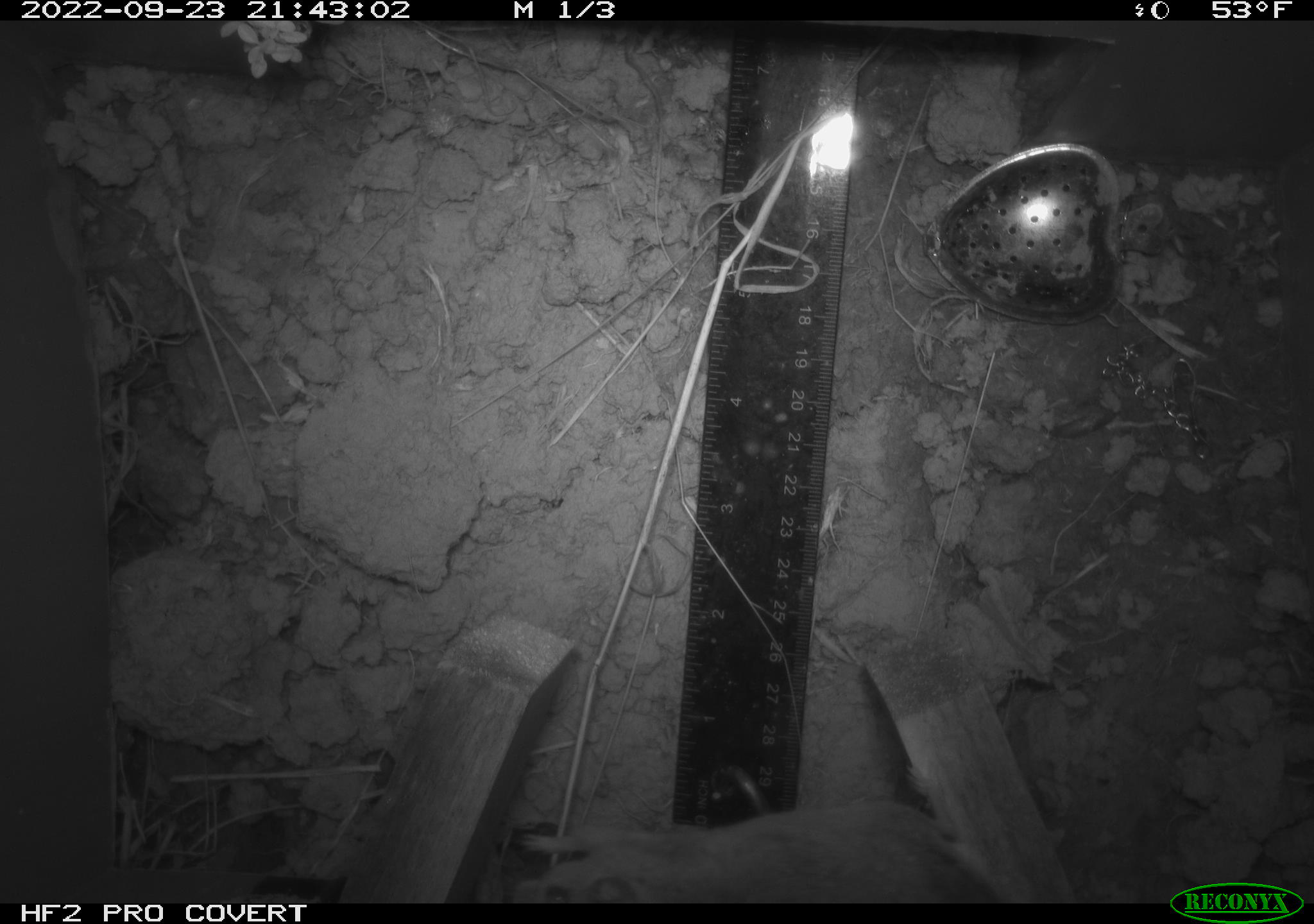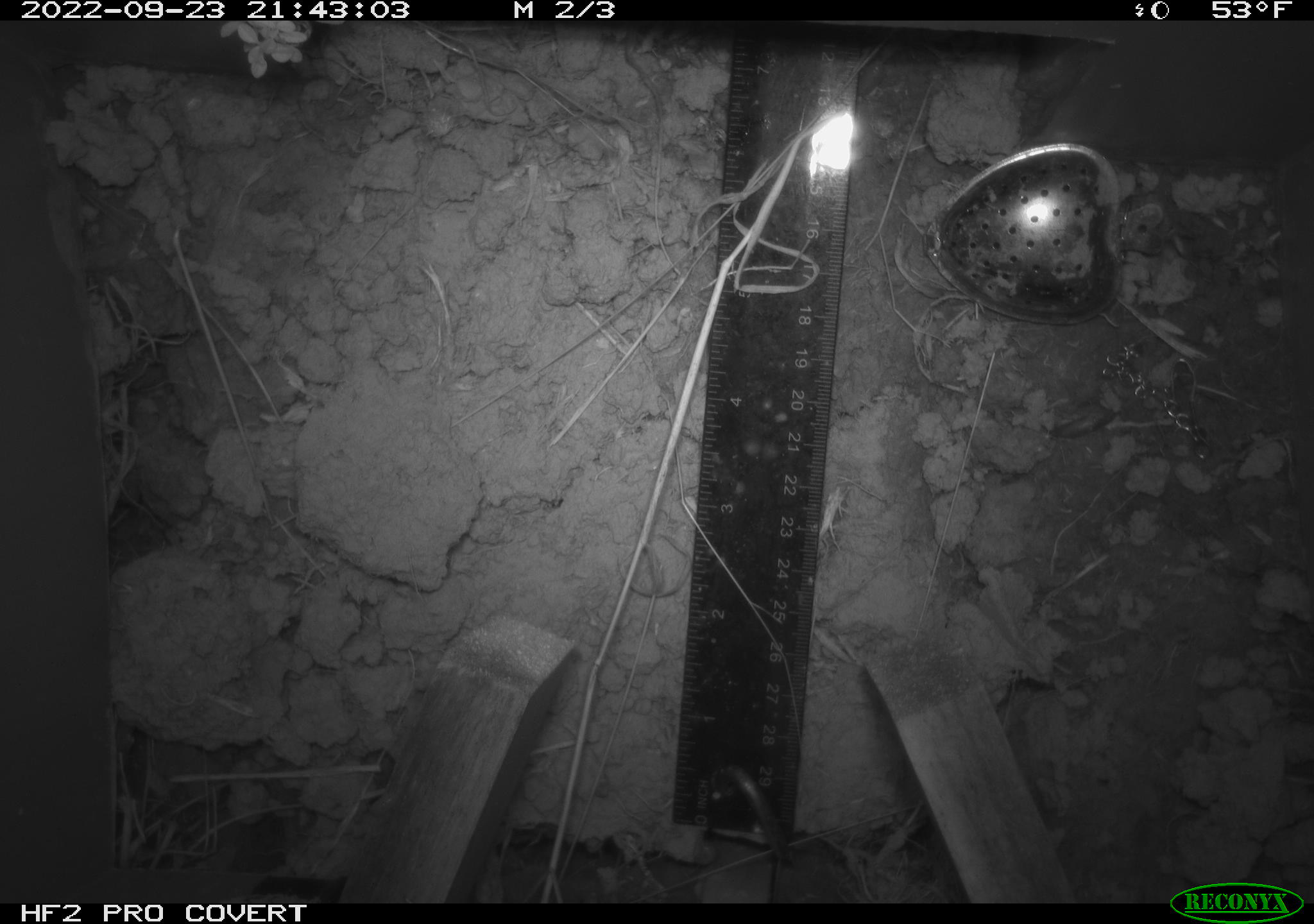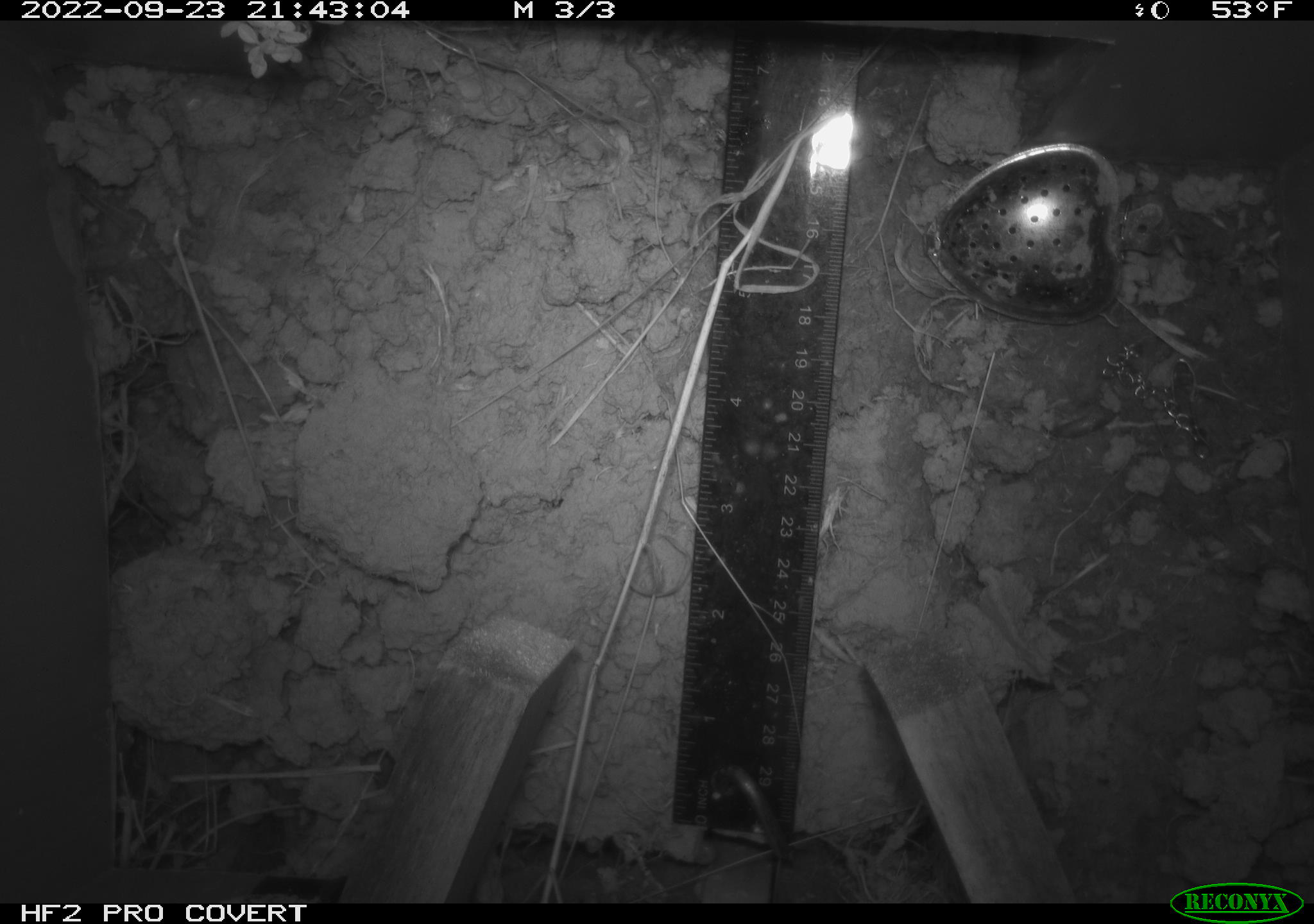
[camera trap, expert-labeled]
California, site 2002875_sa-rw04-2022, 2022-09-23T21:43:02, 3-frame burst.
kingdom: Animalia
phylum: Chordata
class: Mammalia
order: Rodentia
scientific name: Rodentia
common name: mouse species